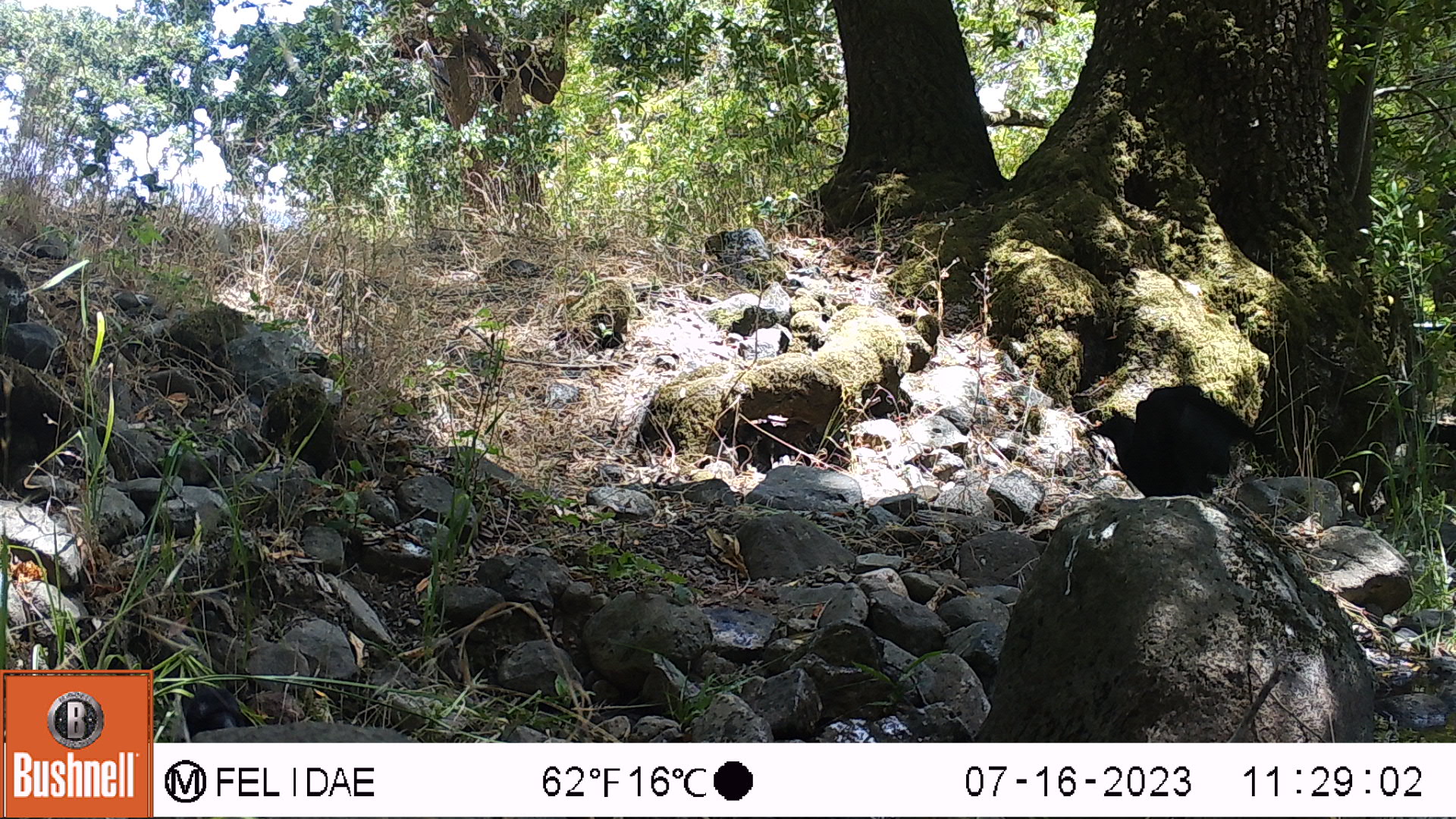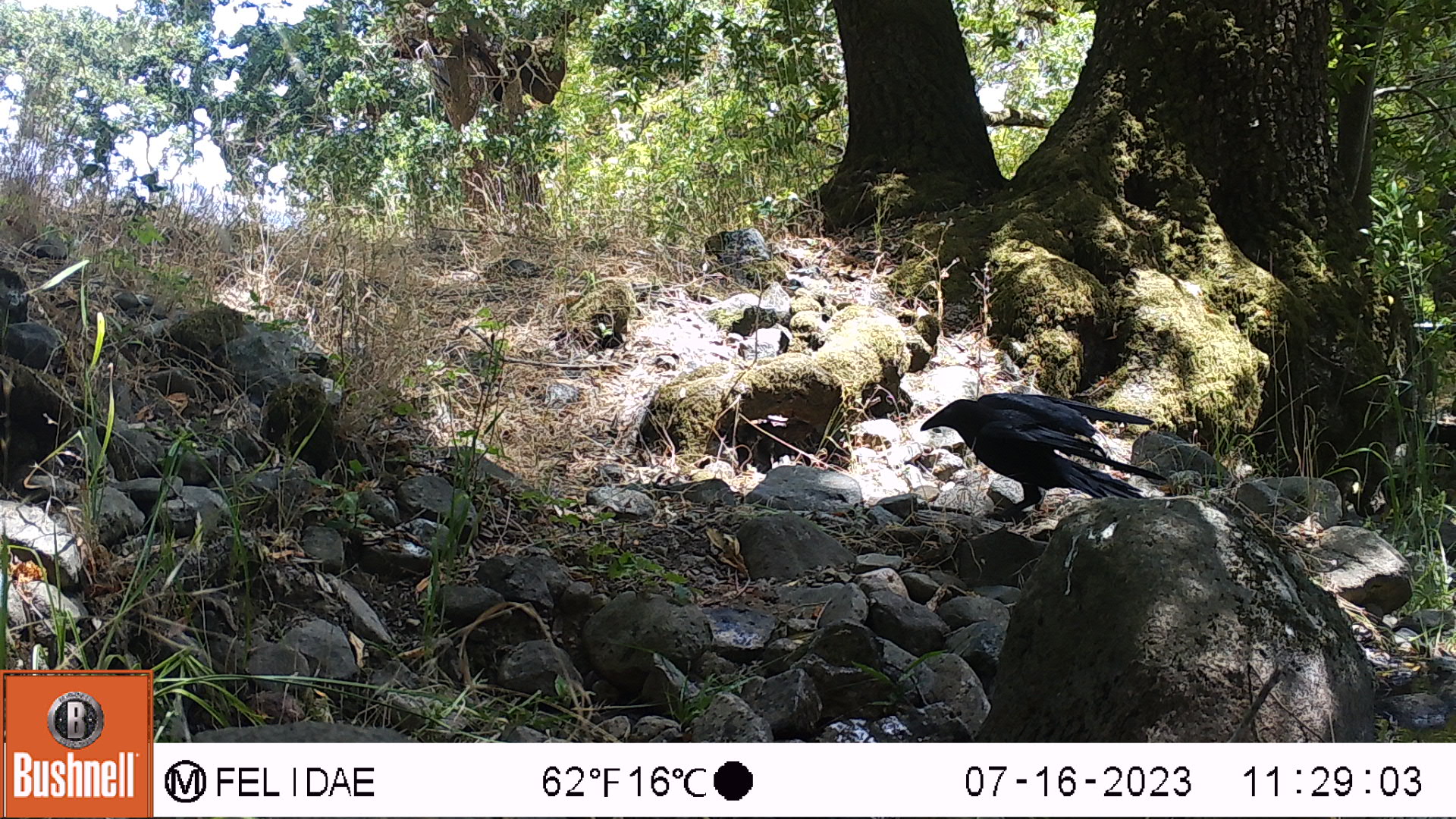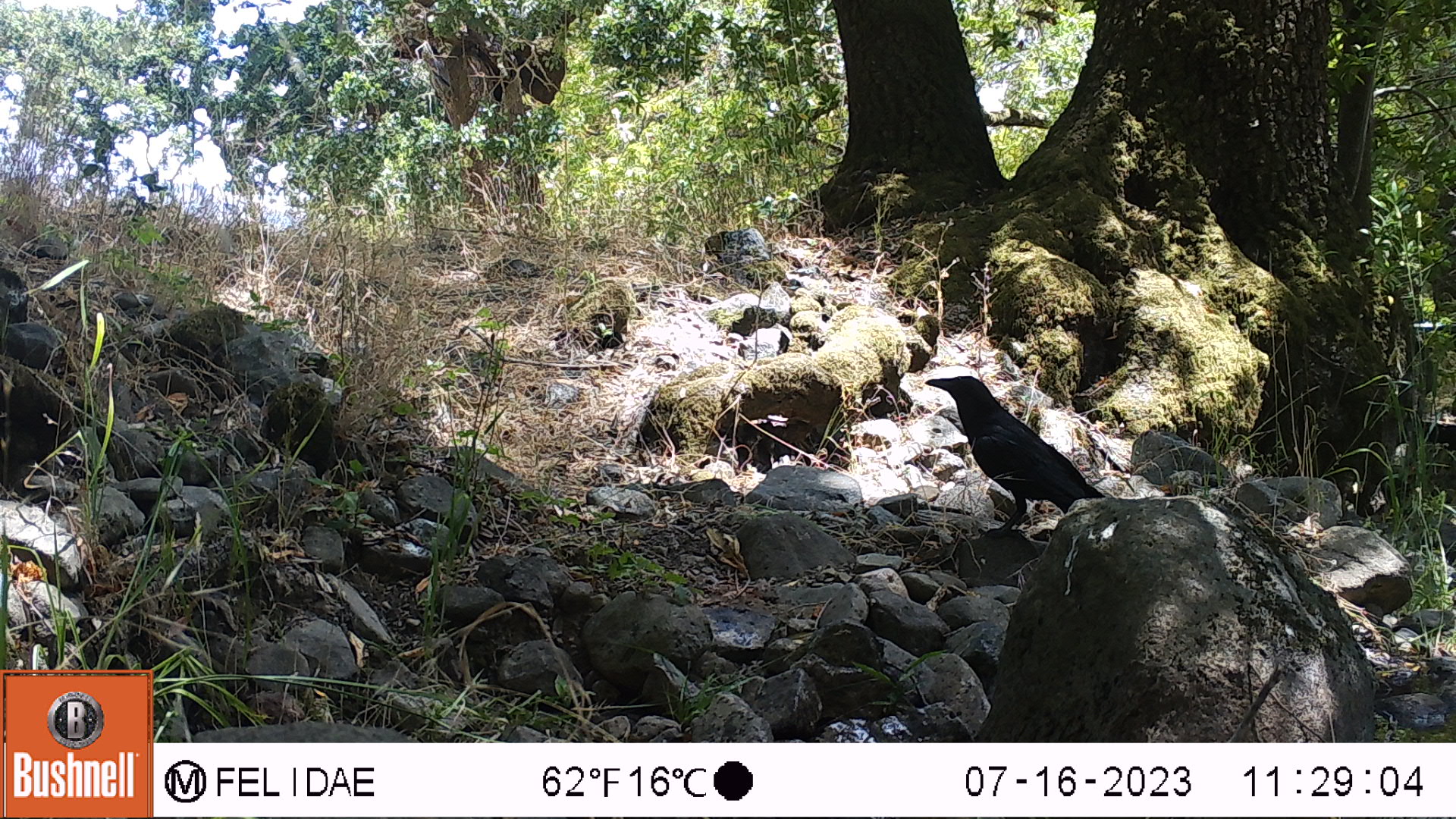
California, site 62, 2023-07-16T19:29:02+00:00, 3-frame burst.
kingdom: Animalia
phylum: Chordata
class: Aves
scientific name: Aves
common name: bird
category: unknown bird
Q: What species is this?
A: Unknown bird (bird) (Aves).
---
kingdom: Animalia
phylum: Chordata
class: Aves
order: Passeriformes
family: Corvidae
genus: Corvus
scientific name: Corvus brachyrhynchos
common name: american crow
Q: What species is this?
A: American crow (Corvus brachyrhynchos).